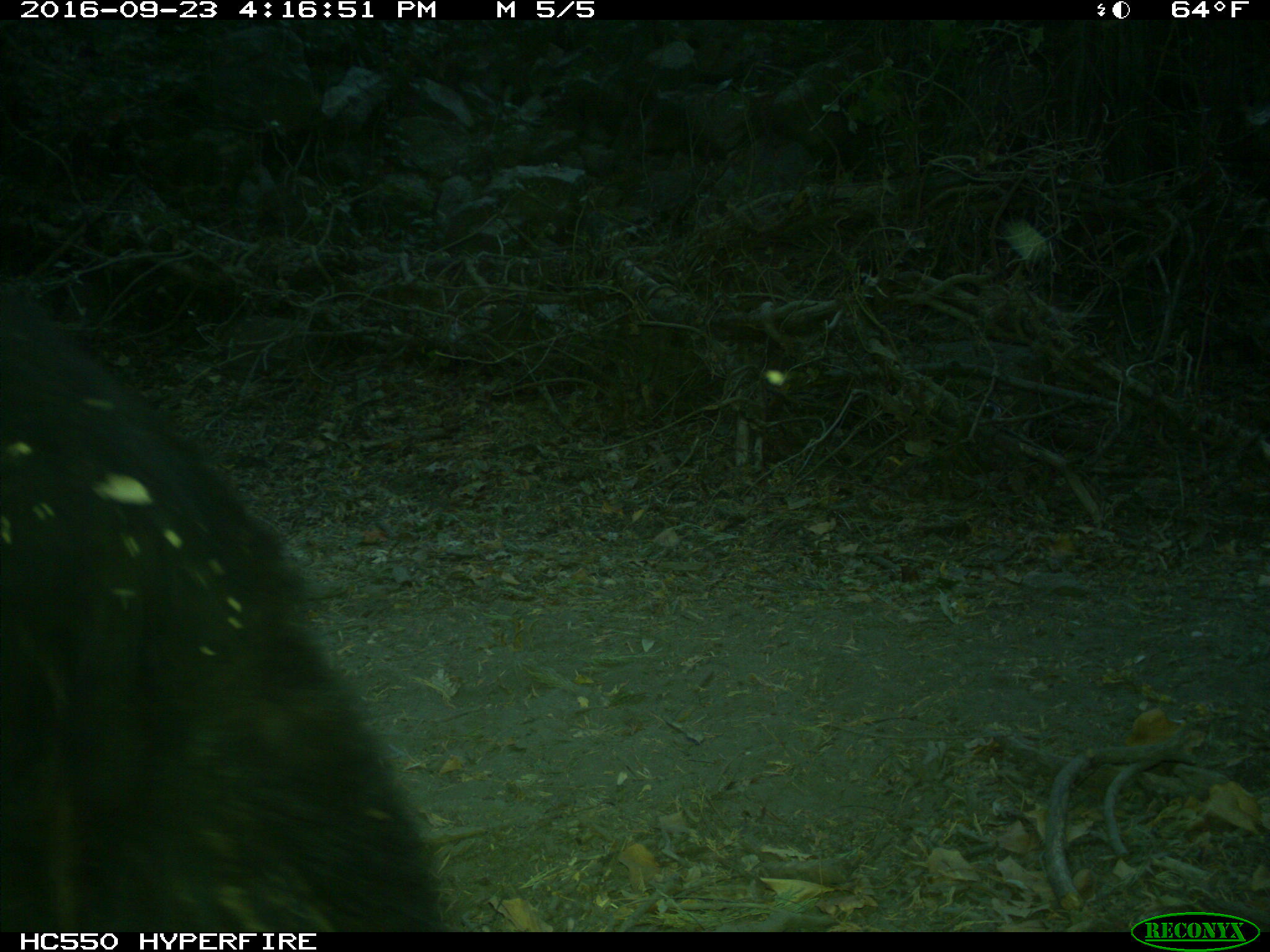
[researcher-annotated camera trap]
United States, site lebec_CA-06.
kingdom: Animalia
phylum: Chordata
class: Mammalia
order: Carnivora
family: Ursidae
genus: Ursus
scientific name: Ursus americanus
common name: american black bear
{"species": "Ursus americanus (american black bear)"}